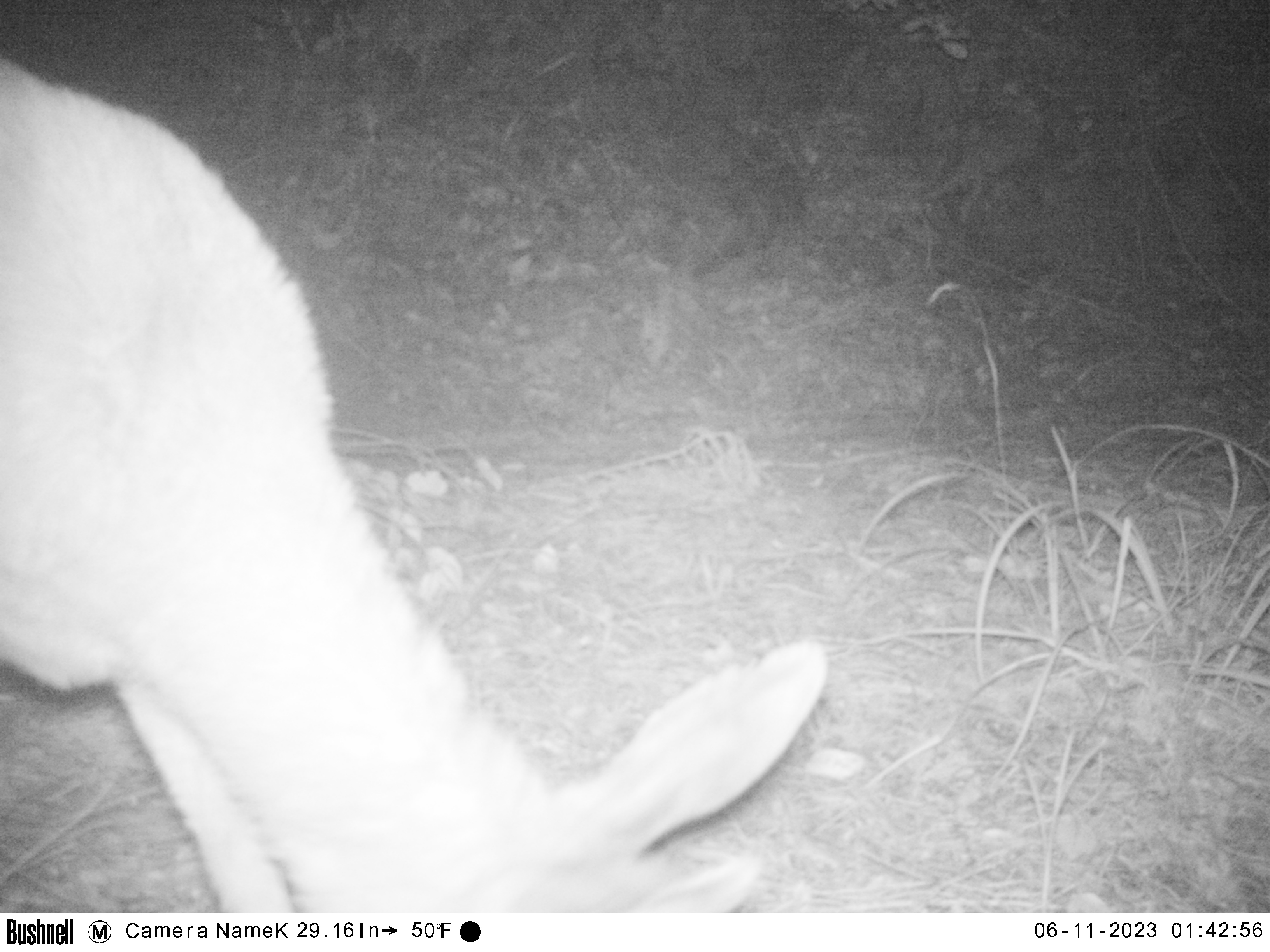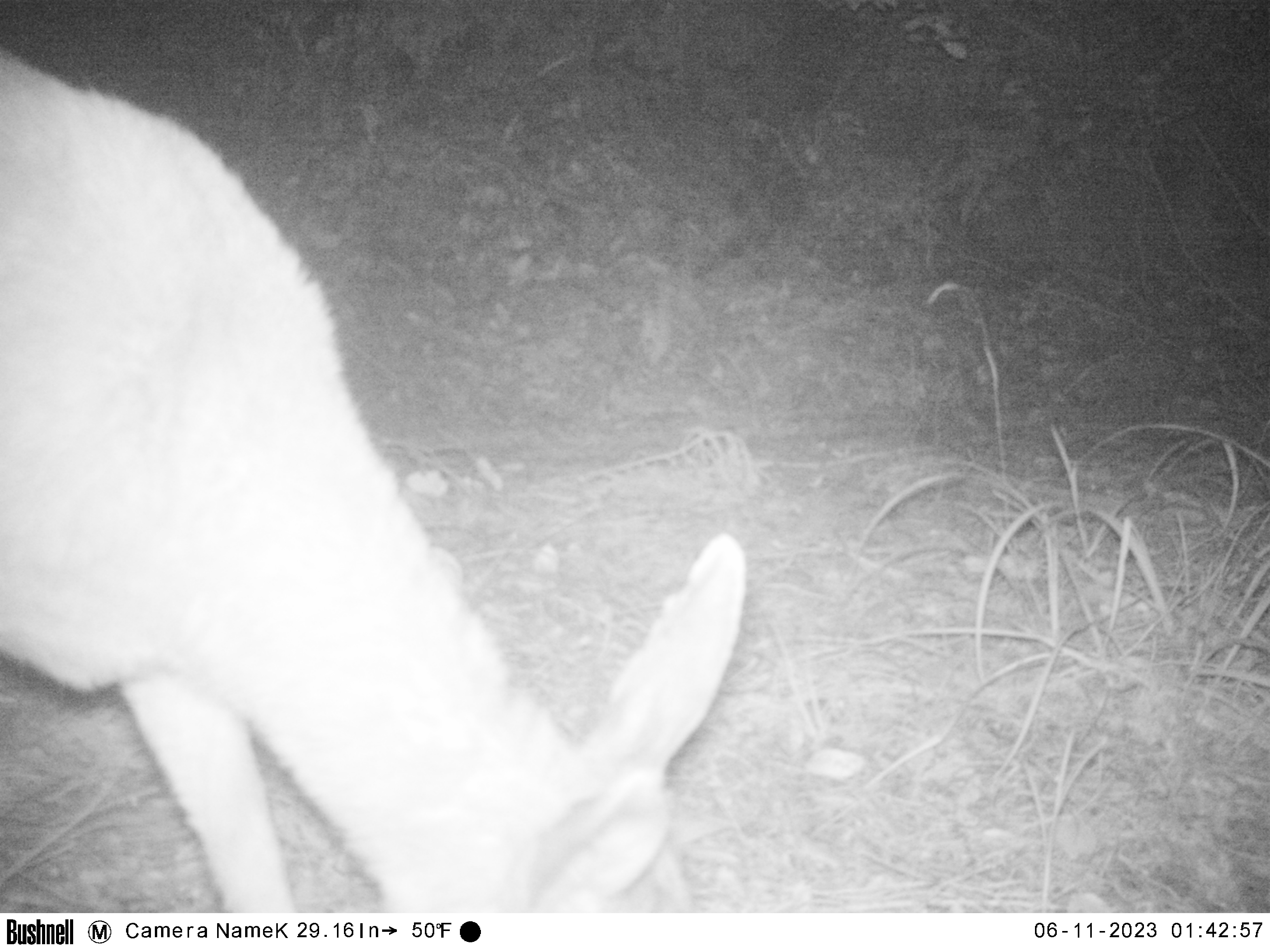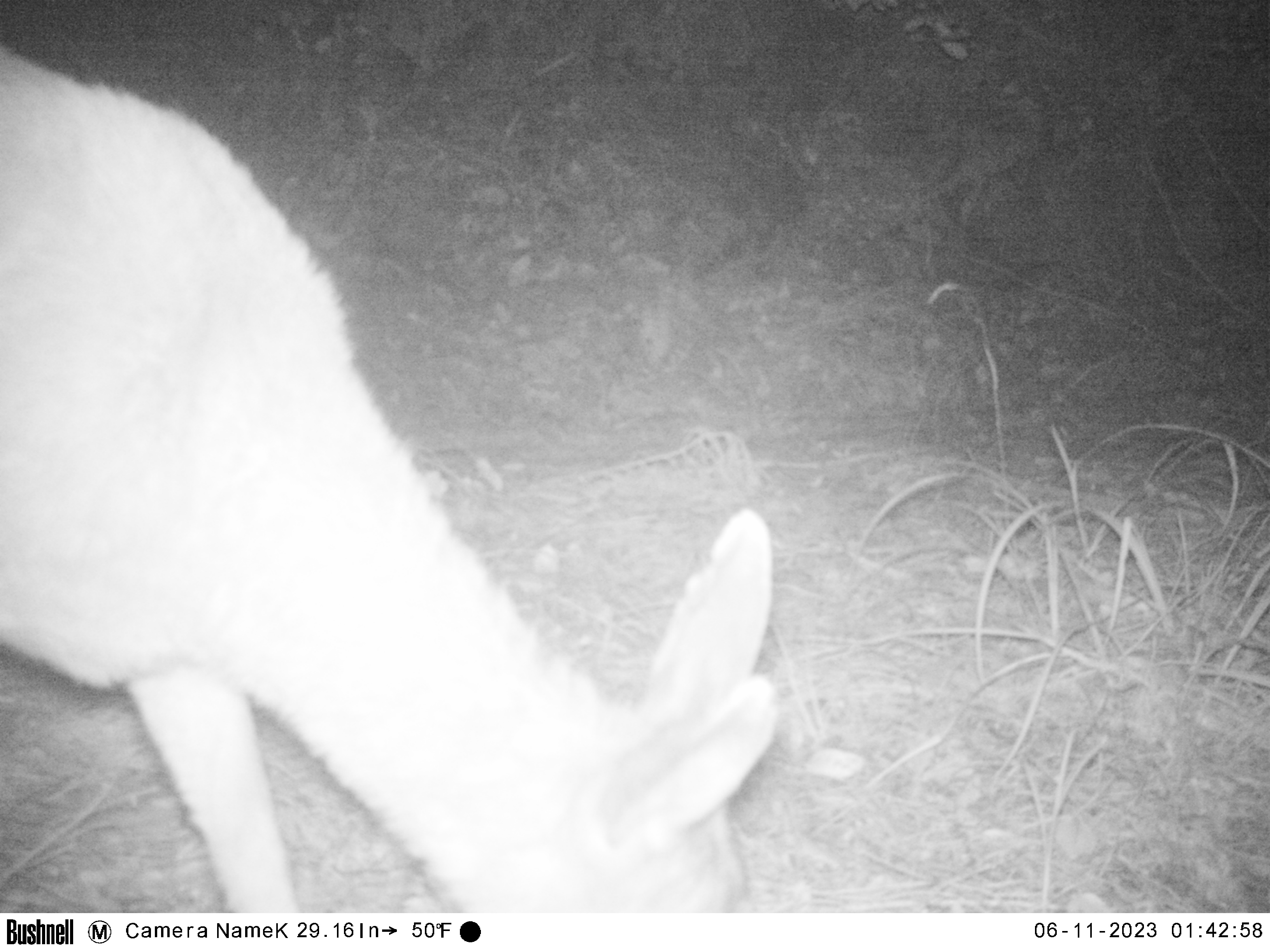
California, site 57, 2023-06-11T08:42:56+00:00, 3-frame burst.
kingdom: Animalia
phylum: Chordata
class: Mammalia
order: Artiodactyla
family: Cervidae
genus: Odocoileus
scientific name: Odocoileus hemionus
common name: mule deer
Mule deer (Odocoileus hemionus).